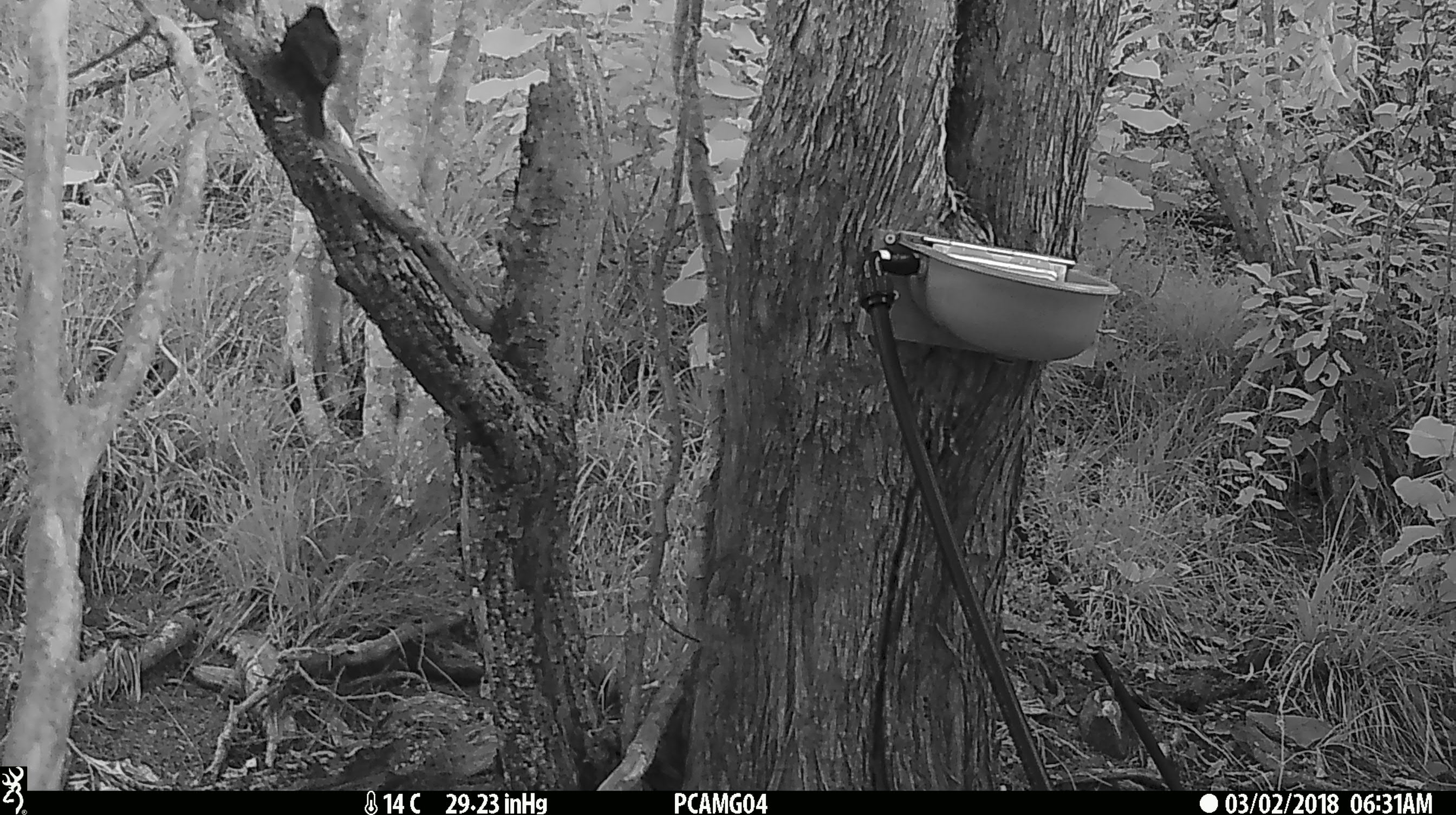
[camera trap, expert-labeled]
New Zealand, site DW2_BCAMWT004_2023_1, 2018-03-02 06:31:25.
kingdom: Animalia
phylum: Chordata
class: Aves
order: Passeriformes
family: Turdidae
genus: Turdus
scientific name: Turdus merula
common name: eurasian blackbird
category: blackbird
Blackbird (eurasian blackbird) (Turdus merula).